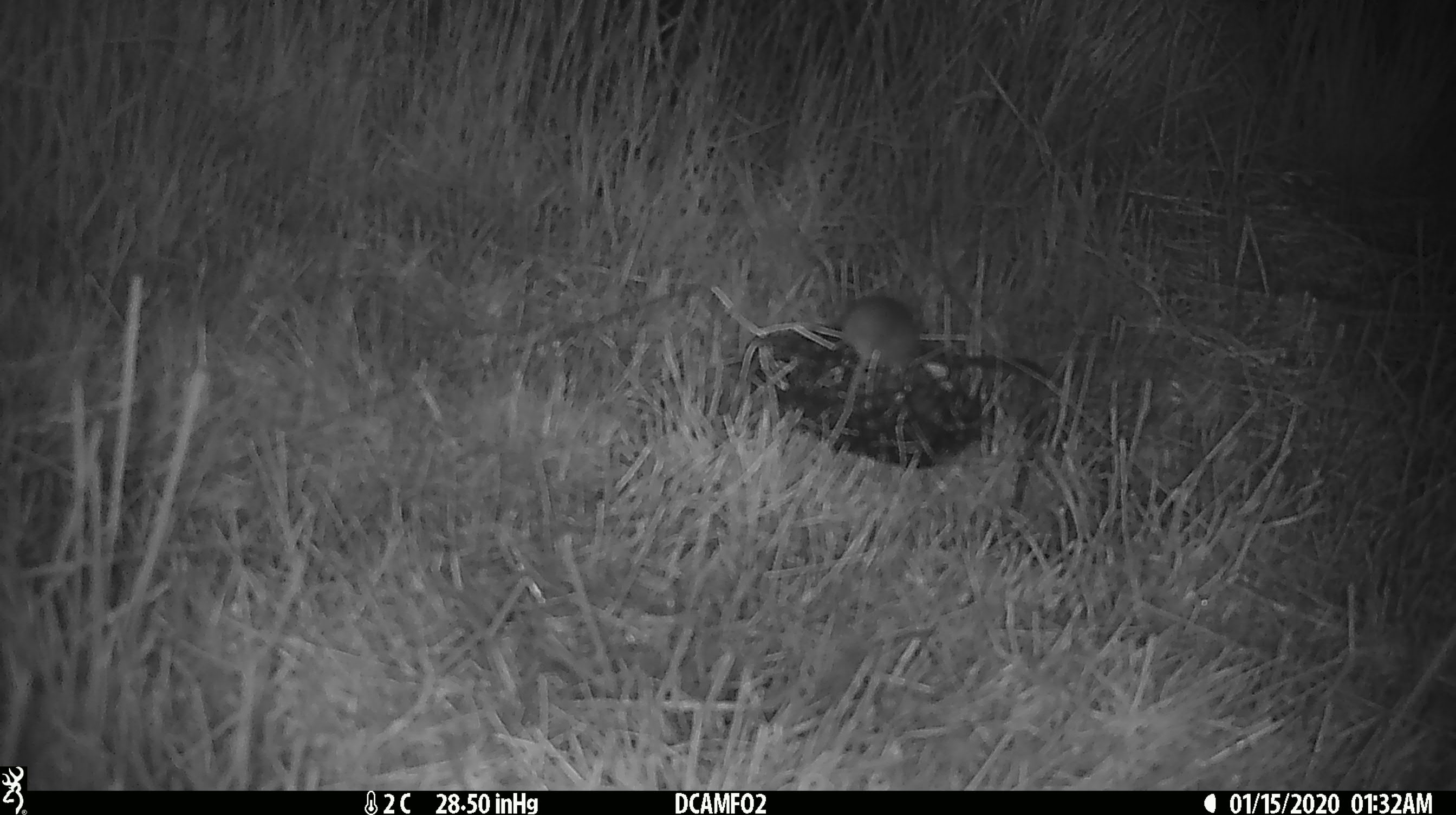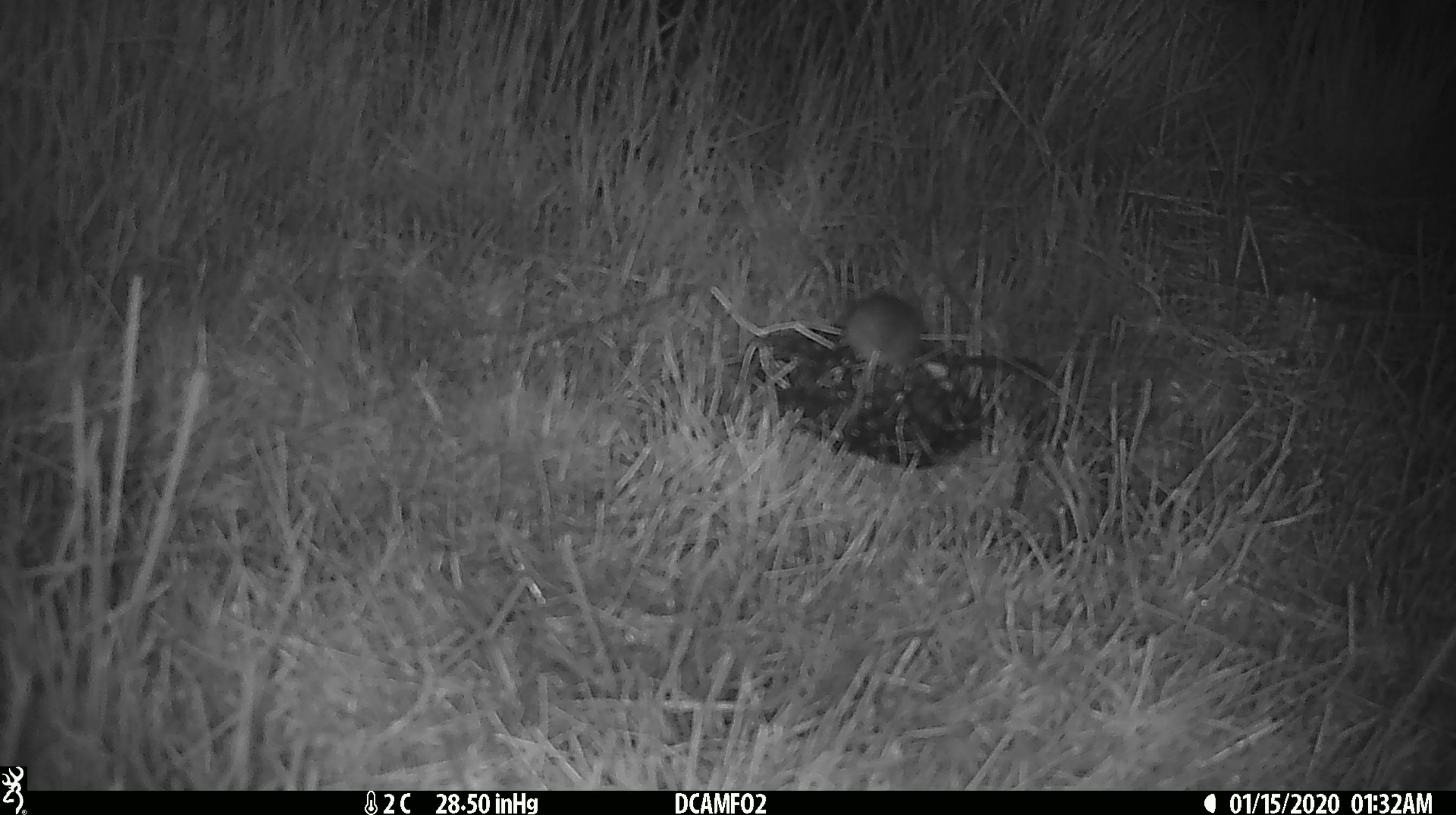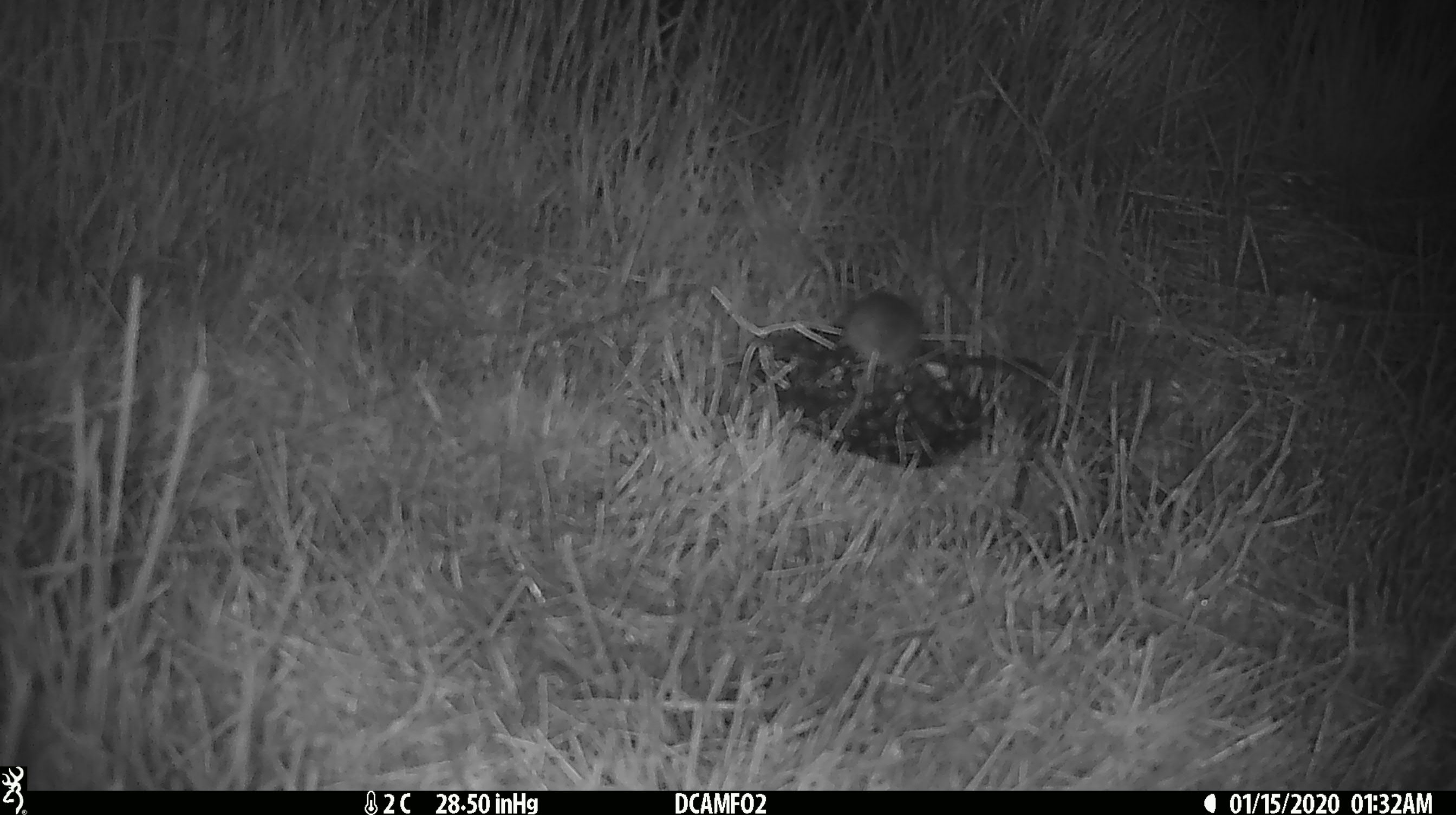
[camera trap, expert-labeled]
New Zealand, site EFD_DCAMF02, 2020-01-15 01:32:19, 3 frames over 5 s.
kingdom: Animalia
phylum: Chordata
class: Mammalia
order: Rodentia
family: Muridae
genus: Mus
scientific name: Mus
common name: mouse